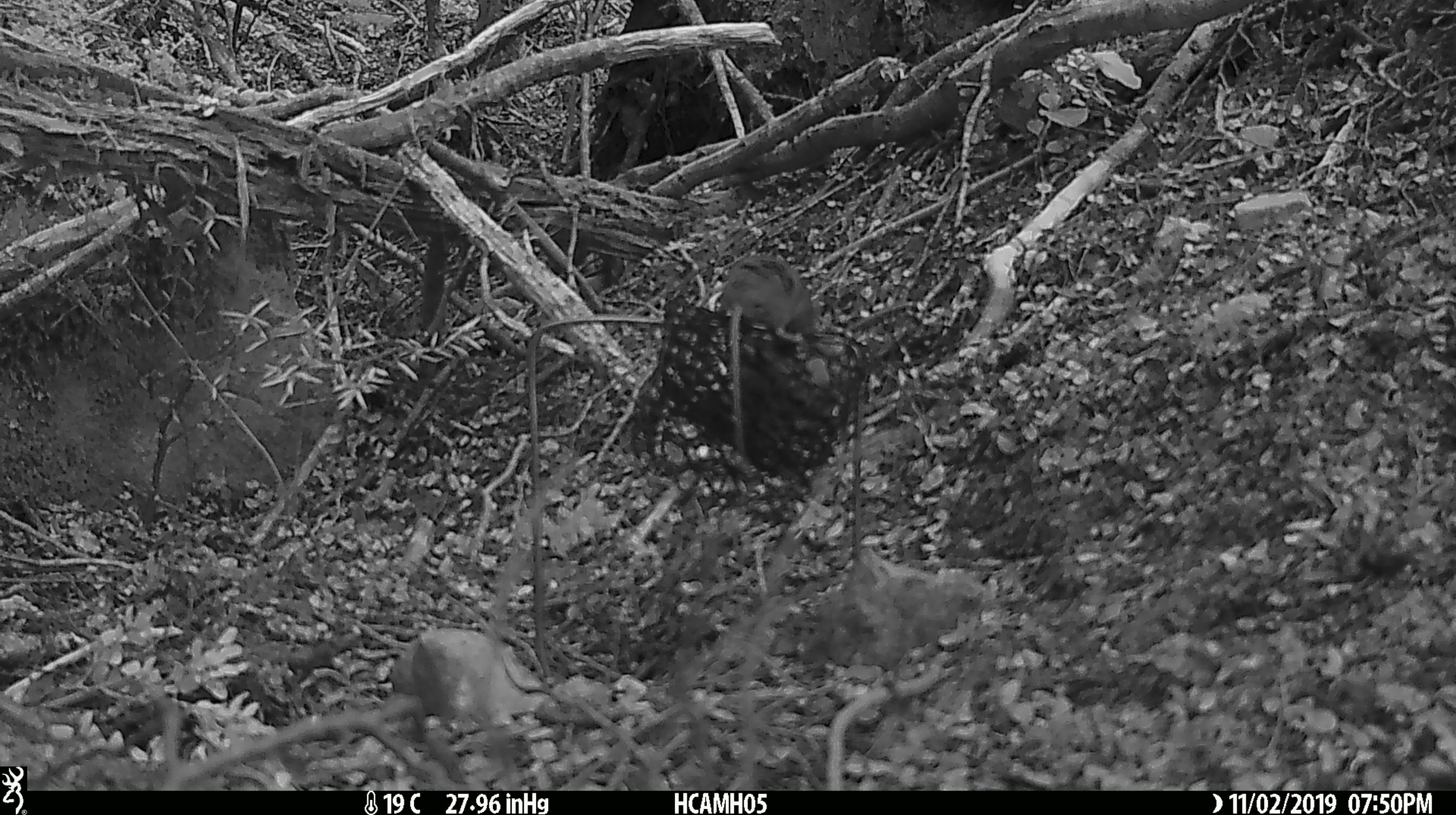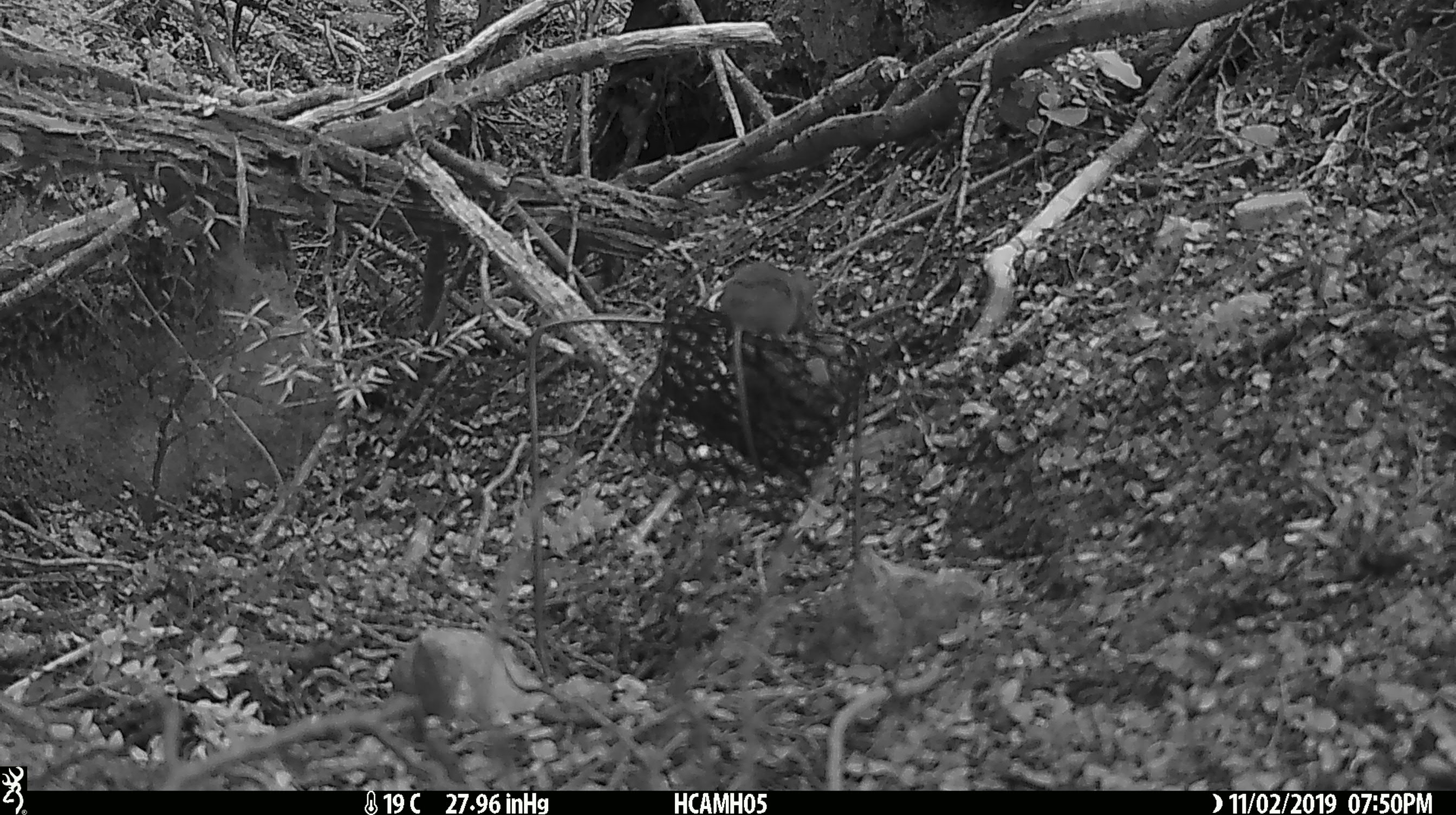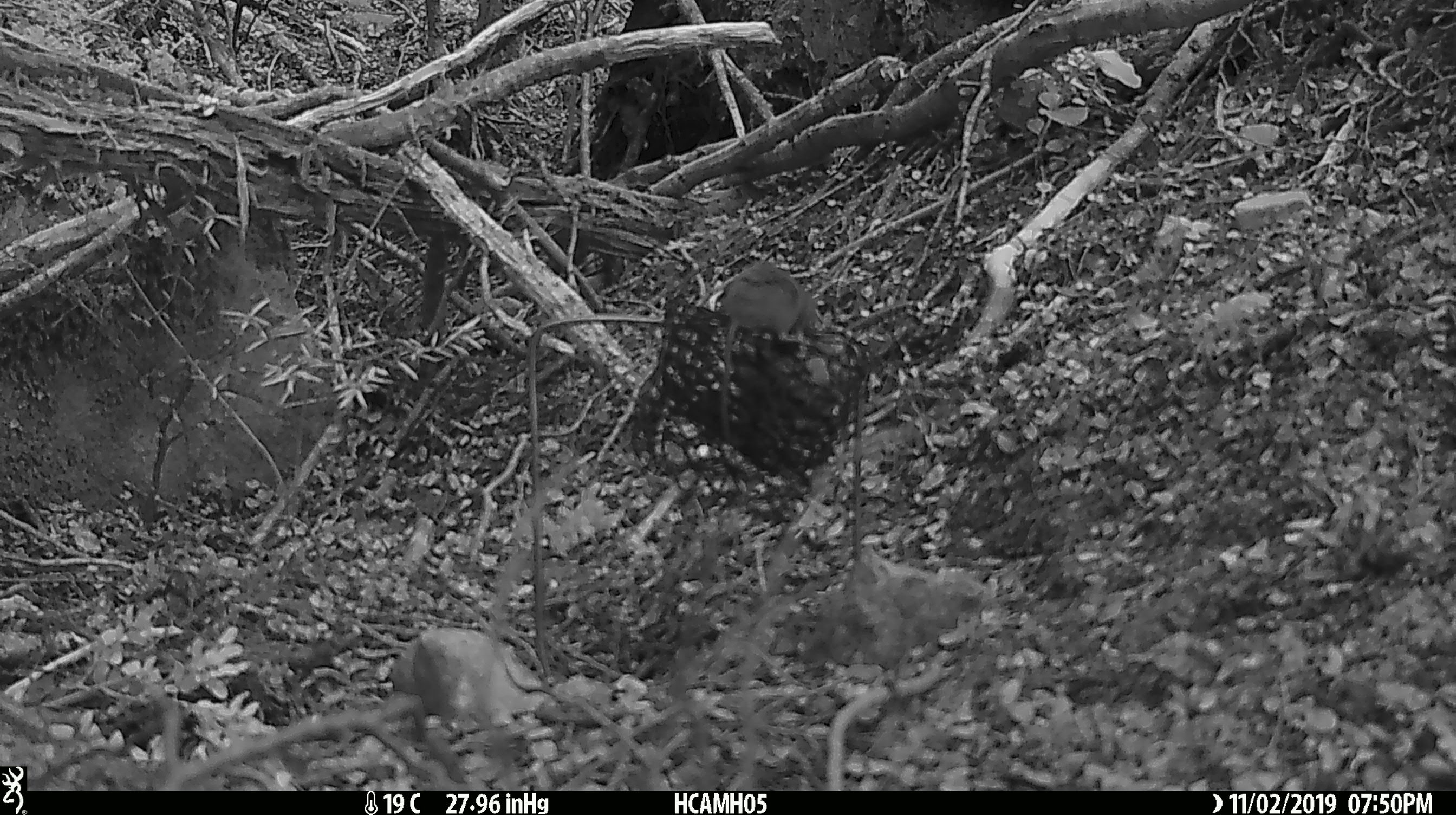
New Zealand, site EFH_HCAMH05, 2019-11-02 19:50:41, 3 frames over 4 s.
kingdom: Animalia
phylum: Chordata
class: Mammalia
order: Rodentia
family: Muridae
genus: Mus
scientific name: Mus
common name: mouse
Mouse (Mus).